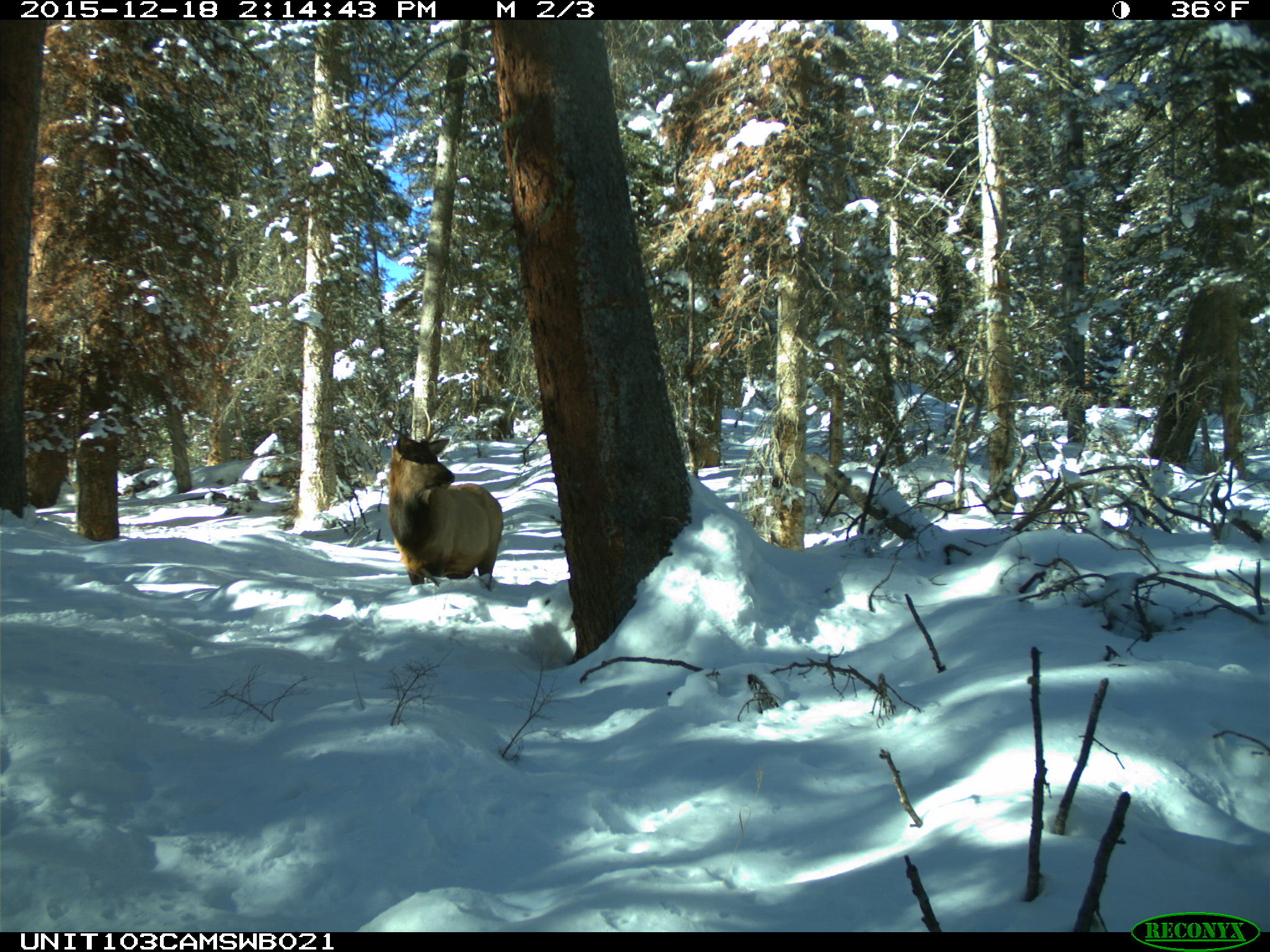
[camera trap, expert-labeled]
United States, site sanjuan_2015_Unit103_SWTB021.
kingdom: Animalia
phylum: Chordata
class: Mammalia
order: Artiodactyla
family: Cervidae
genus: Cervus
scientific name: Cervus elaphus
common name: red deer